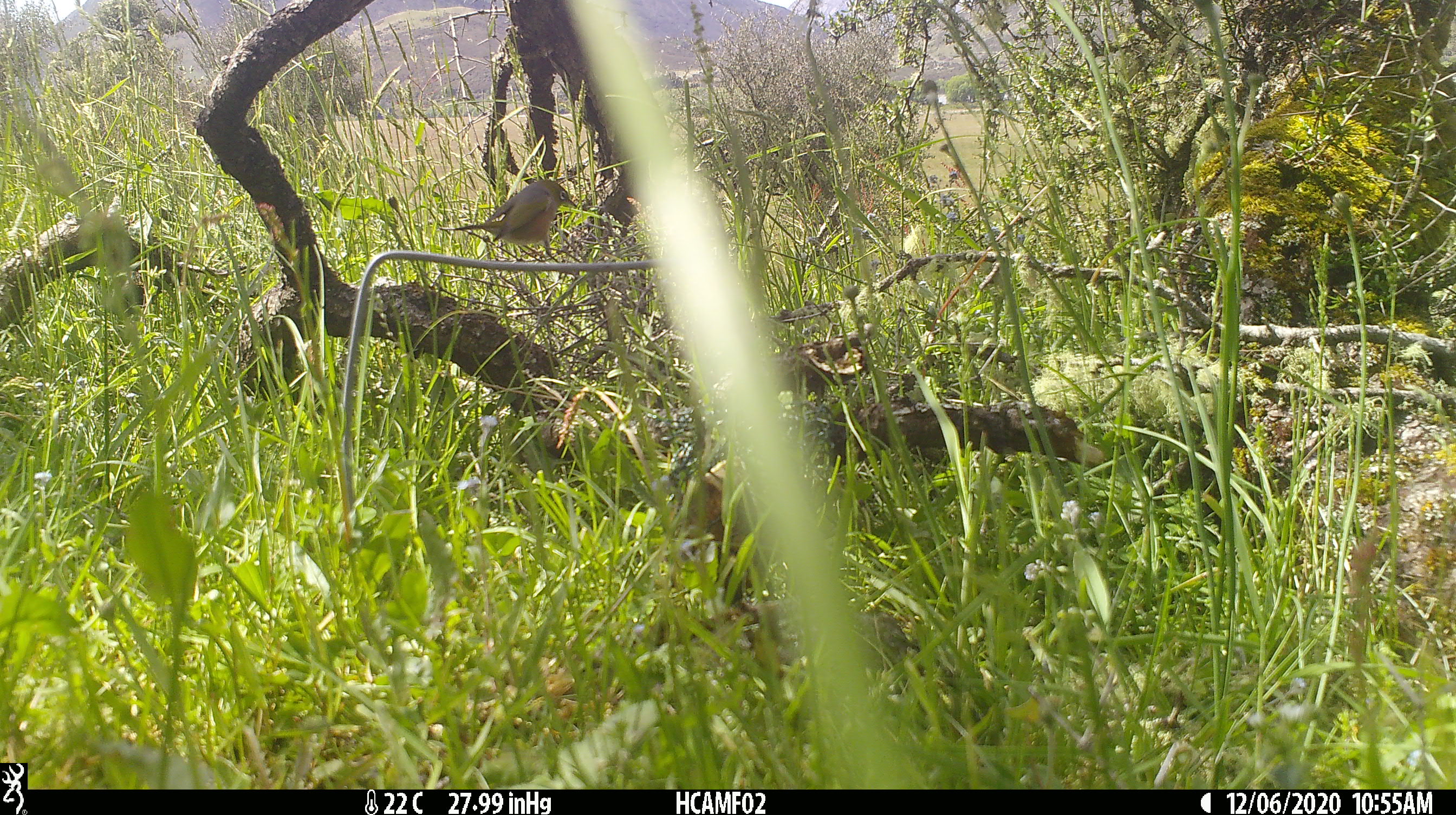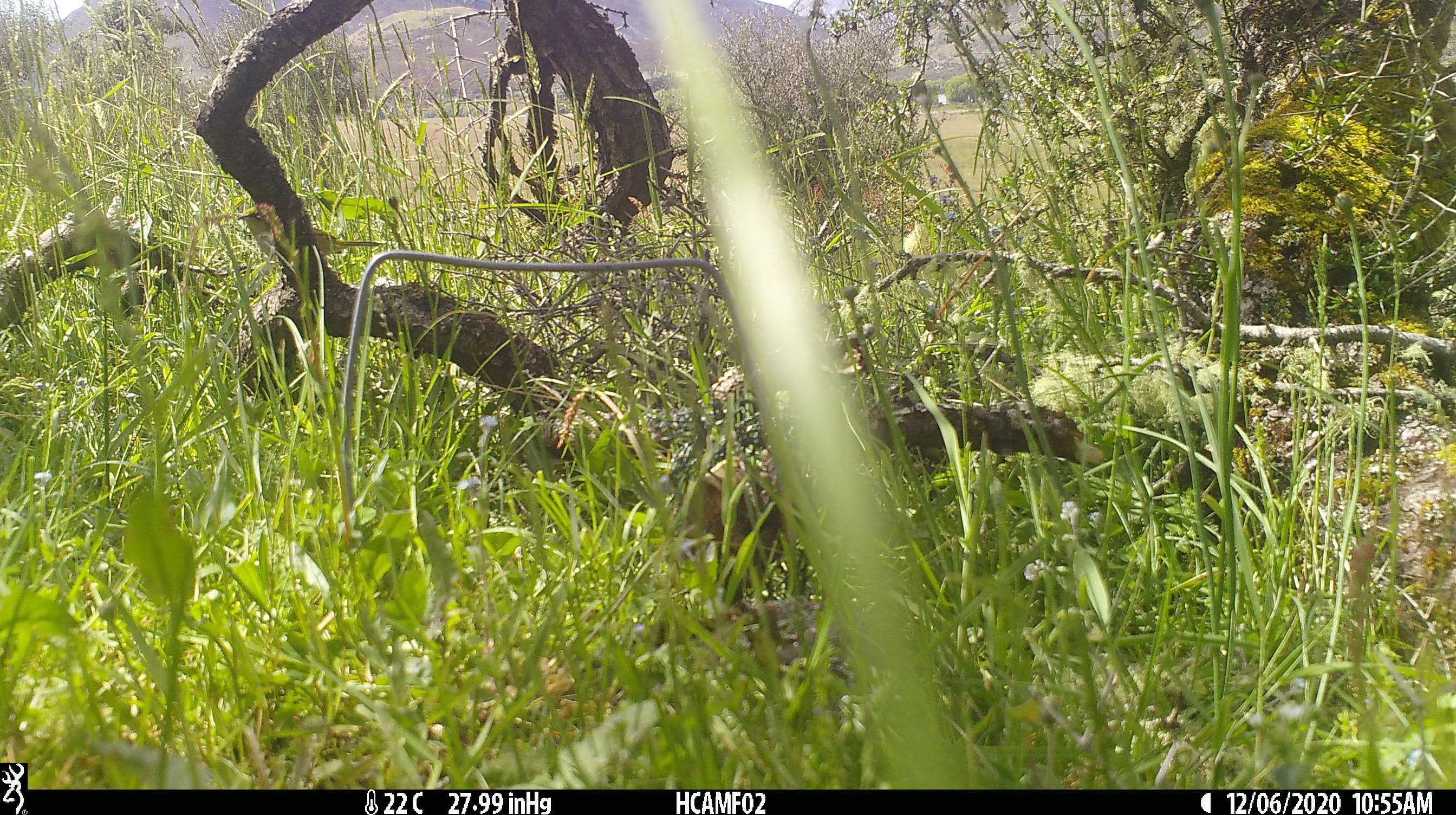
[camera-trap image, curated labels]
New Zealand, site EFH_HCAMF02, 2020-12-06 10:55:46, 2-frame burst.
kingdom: Animalia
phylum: Chordata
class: Aves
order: Passeriformes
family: Zosteropidae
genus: Zosterops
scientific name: Zosterops lateralis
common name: silvereye